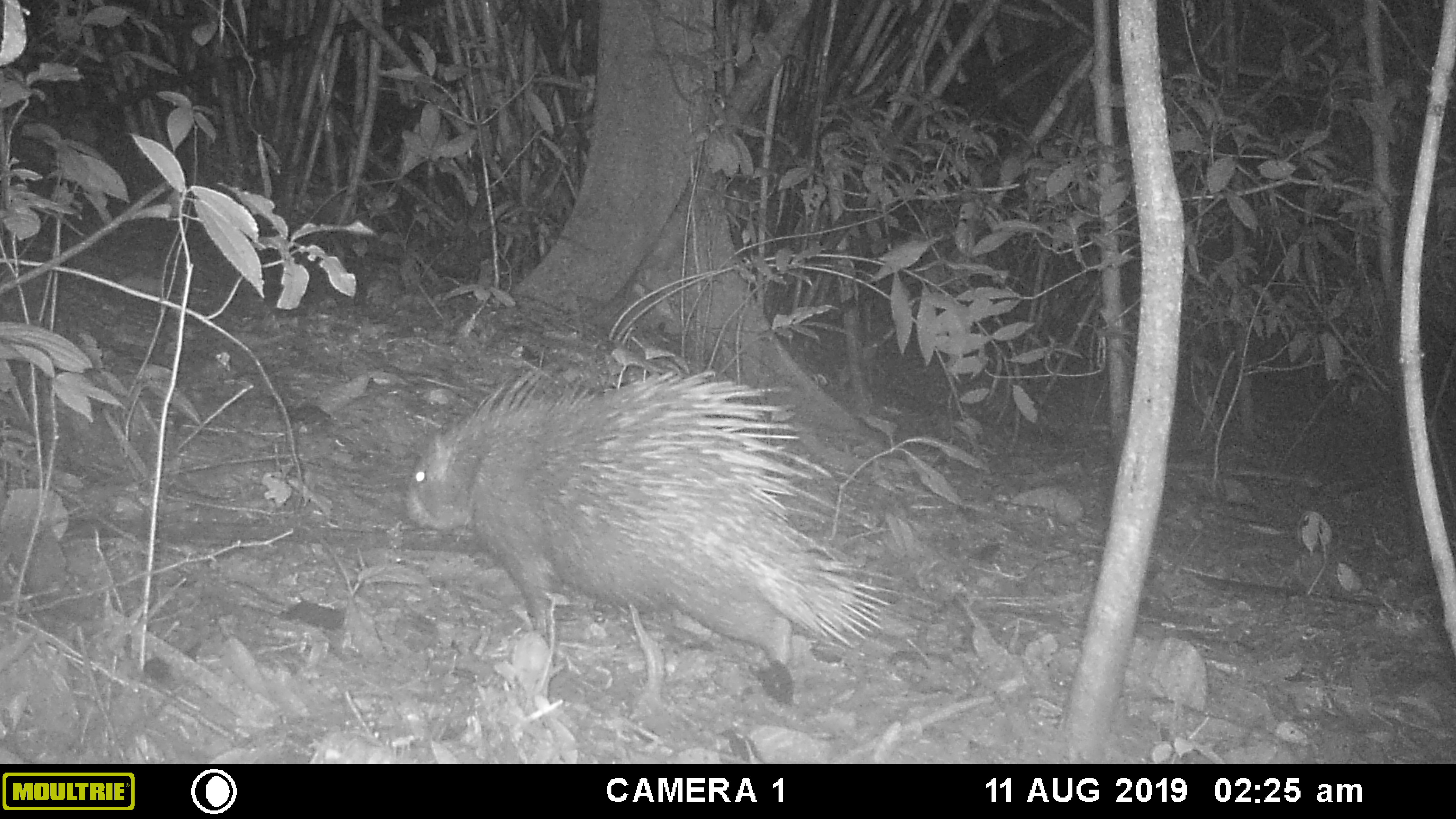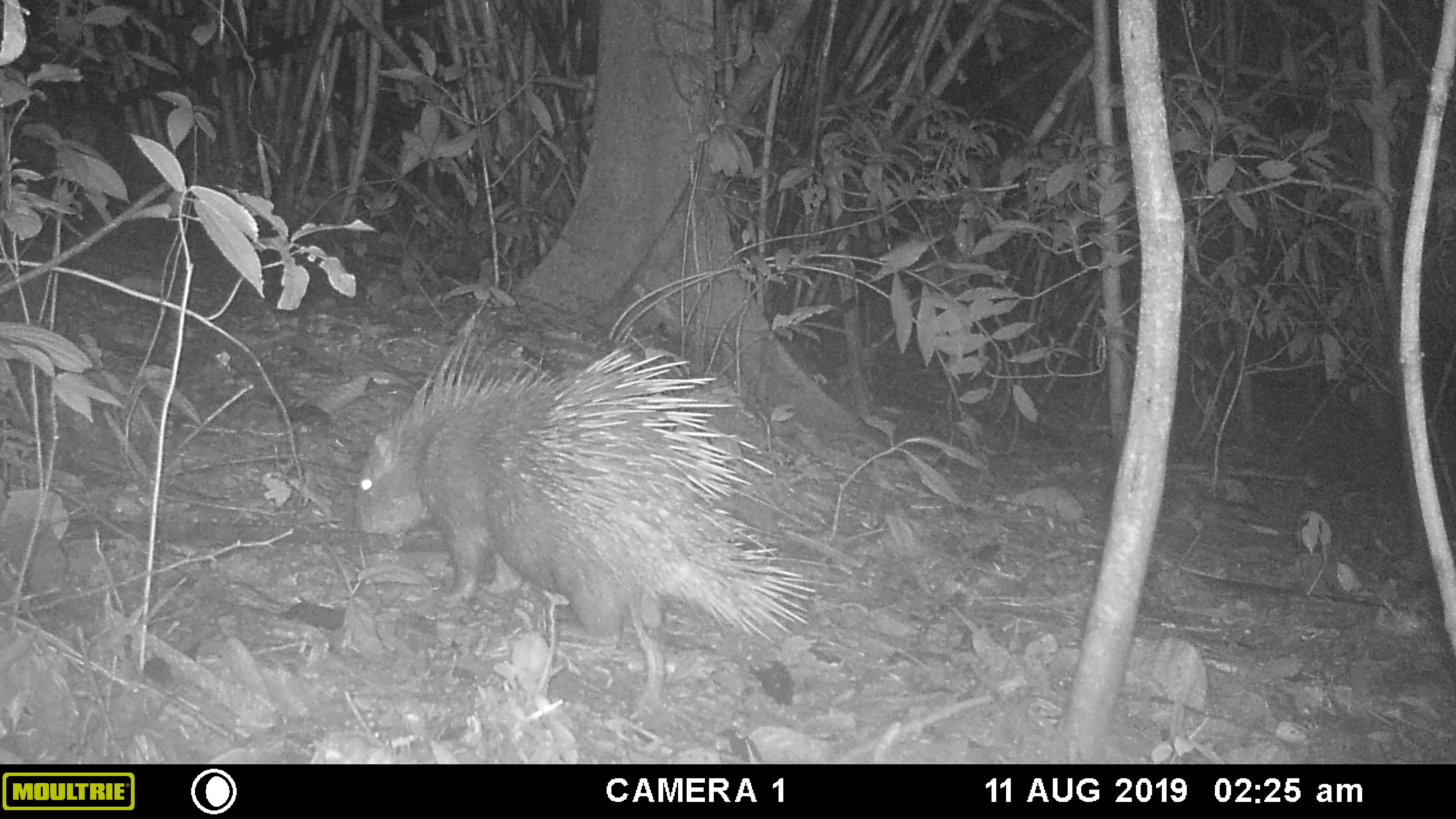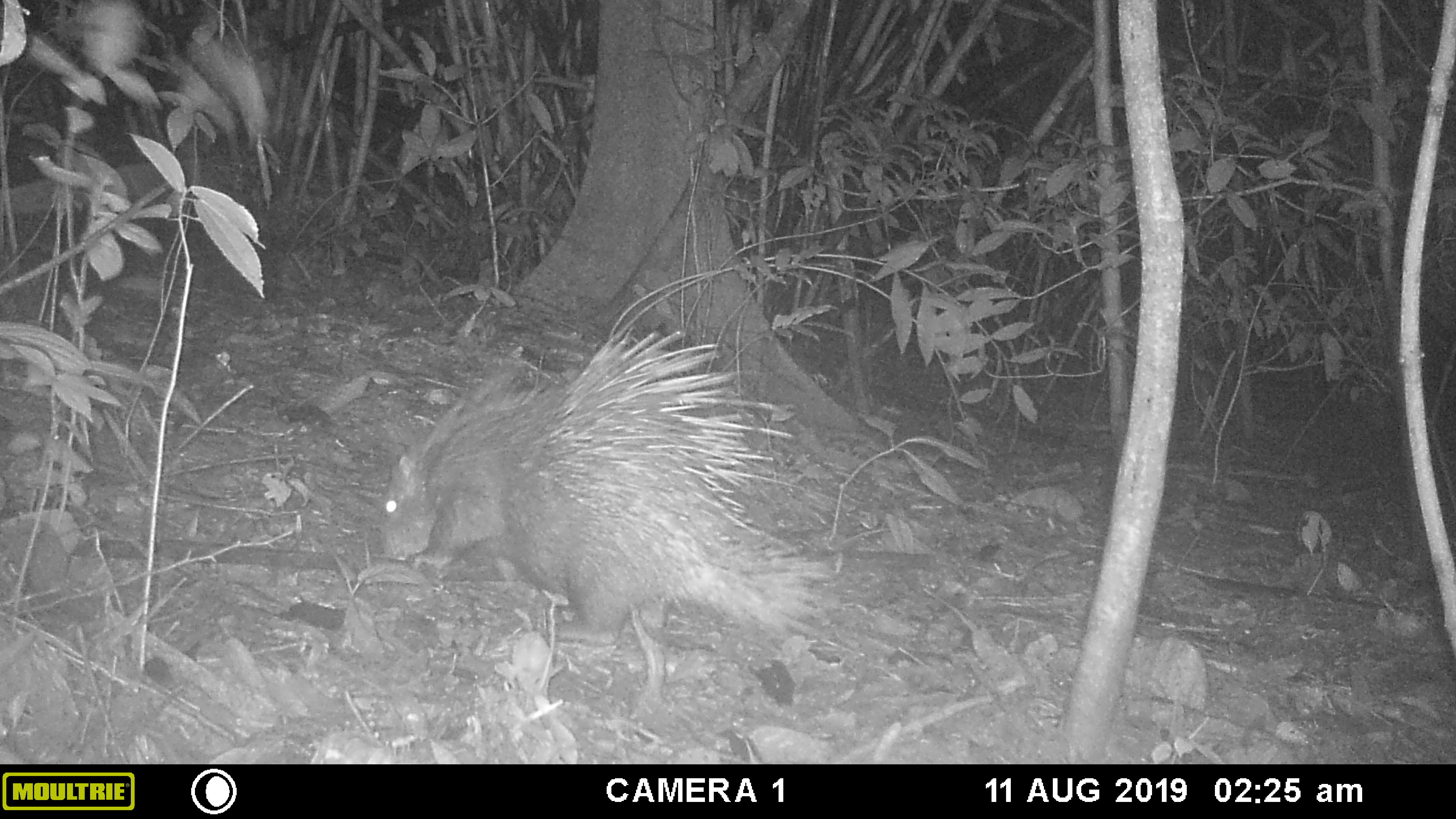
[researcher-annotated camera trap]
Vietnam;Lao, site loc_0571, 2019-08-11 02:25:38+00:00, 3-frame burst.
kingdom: Animalia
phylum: Chordata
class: Aves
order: Galliformes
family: Phasianidae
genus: Polyplectron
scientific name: Polyplectron bicalcaratum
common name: gray peacock-pheasant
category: grey peacock pheasant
Grey peacock pheasant (gray peacock-pheasant) (Polyplectron bicalcaratum). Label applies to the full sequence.